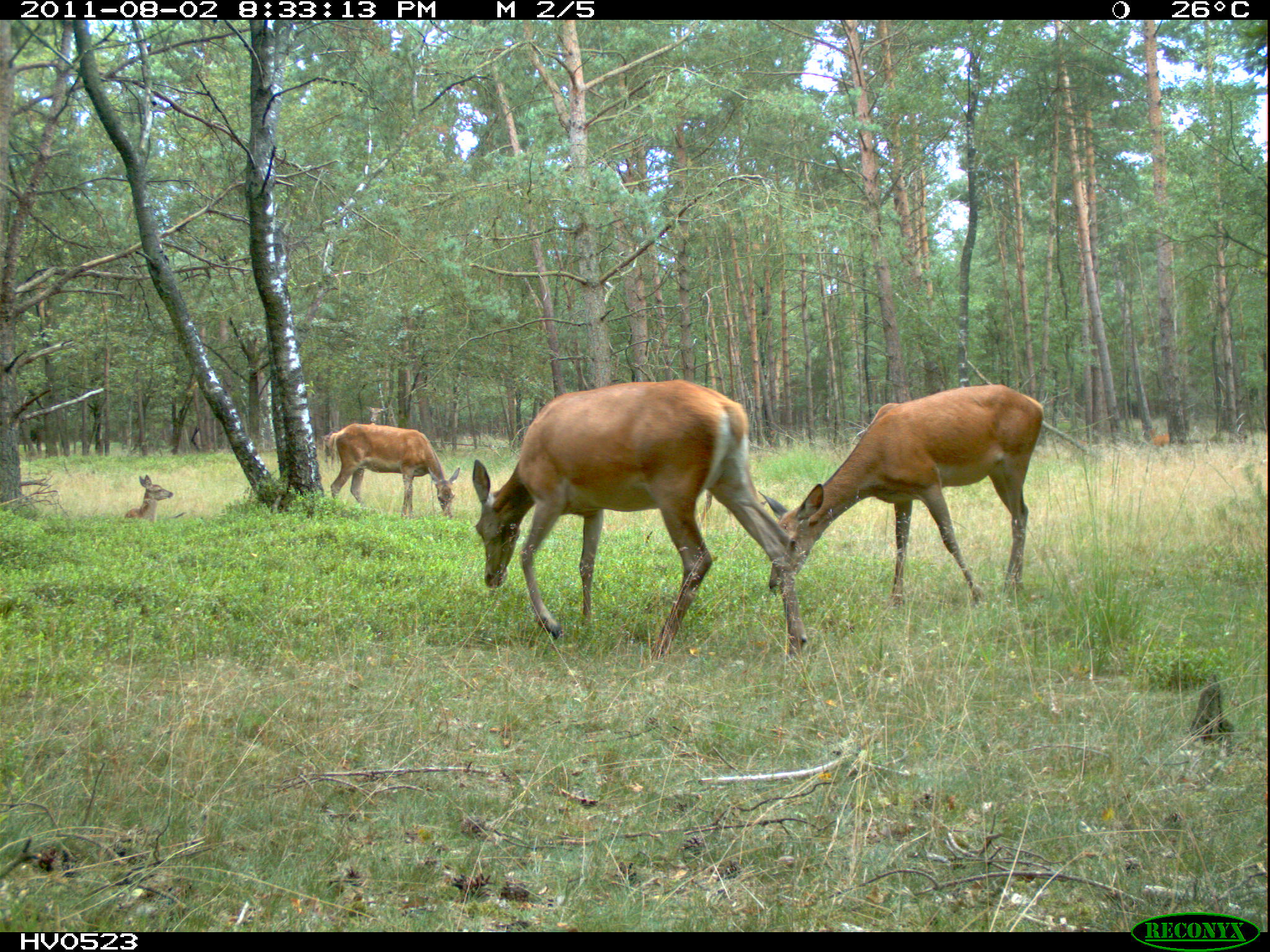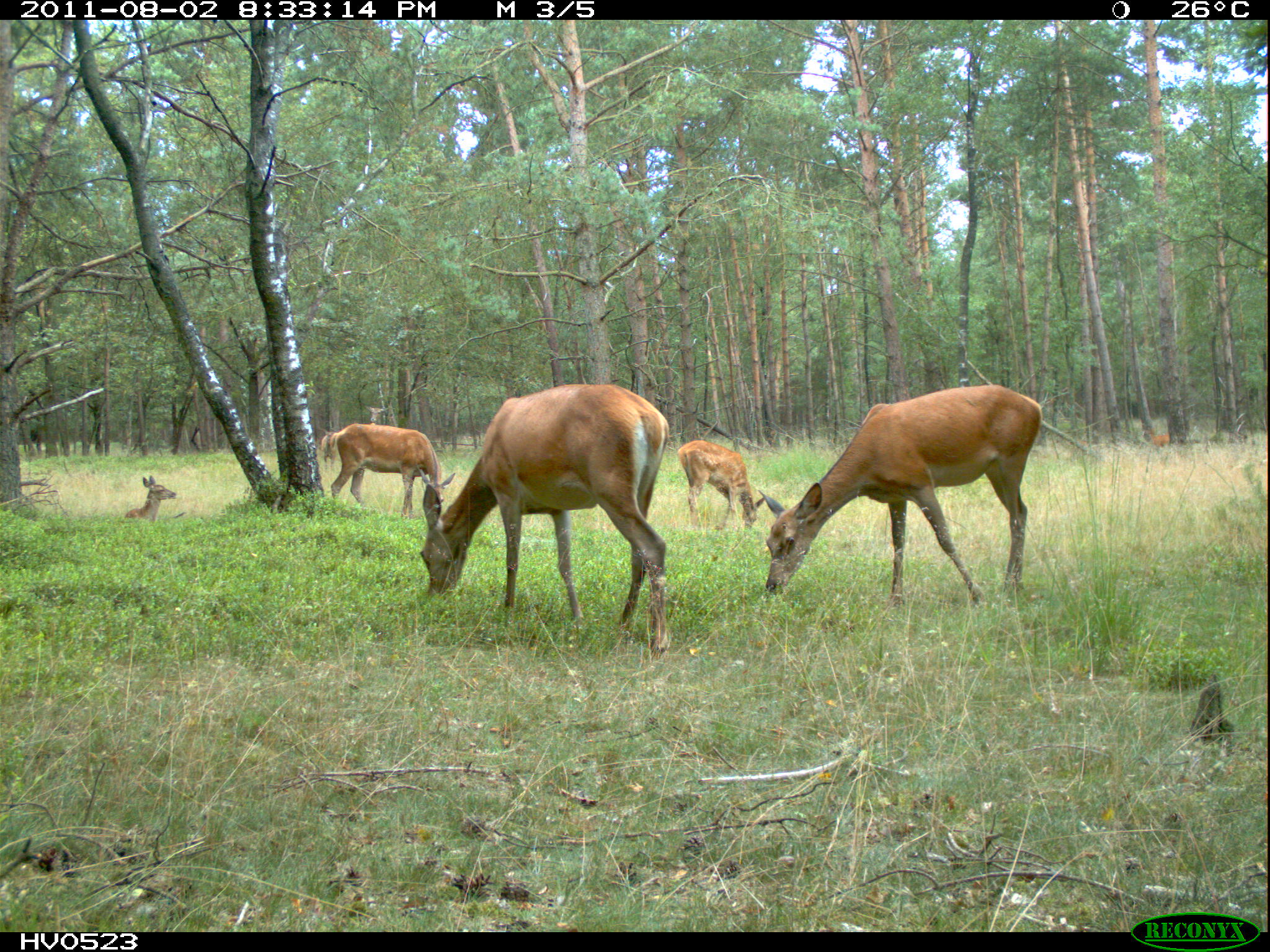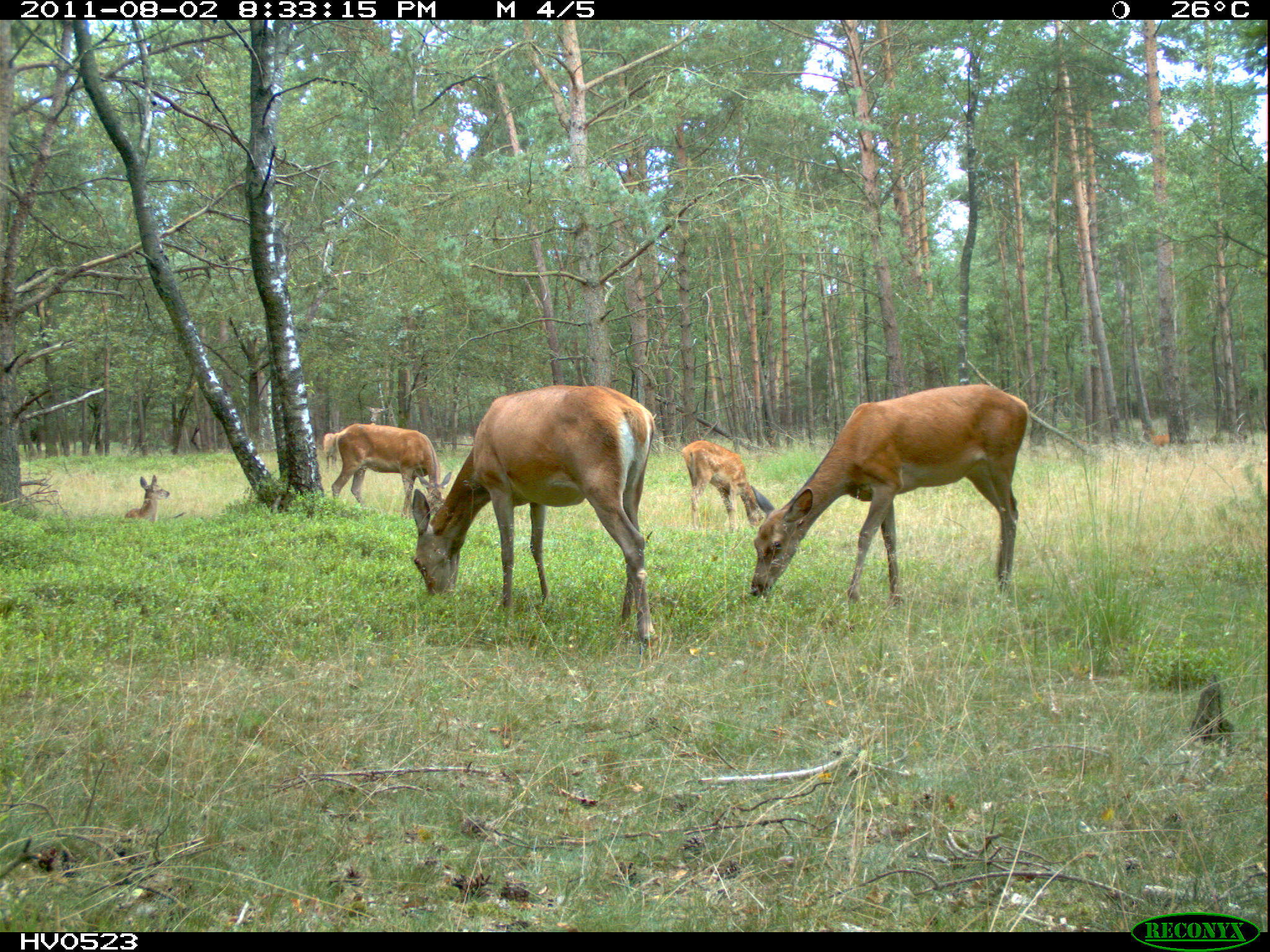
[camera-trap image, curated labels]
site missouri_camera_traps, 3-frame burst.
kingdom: Animalia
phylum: Chordata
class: Mammalia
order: Artiodactyla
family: Cervidae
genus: Cervus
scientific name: Cervus elaphus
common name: red deer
Red deer (Cervus elaphus). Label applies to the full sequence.